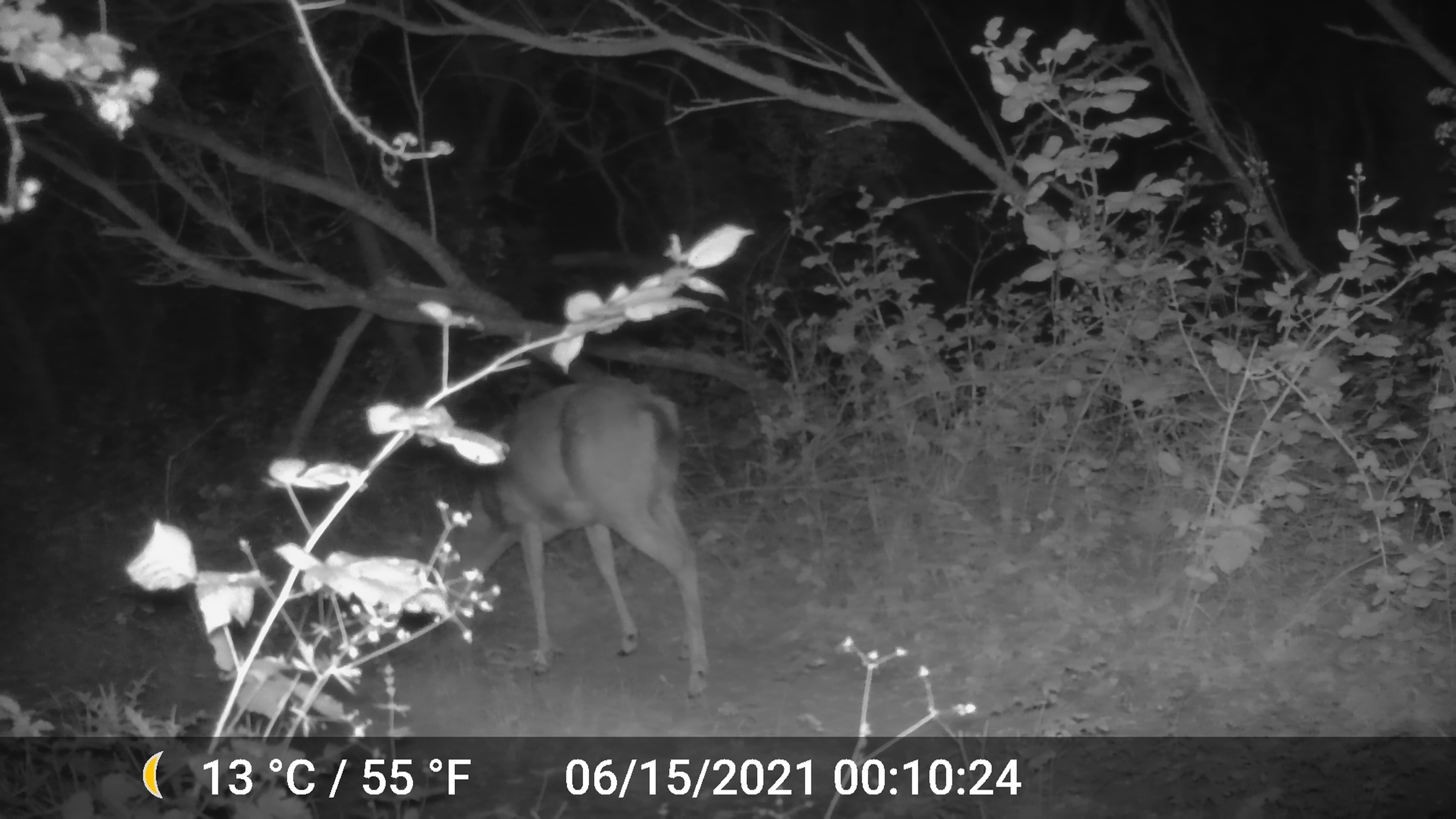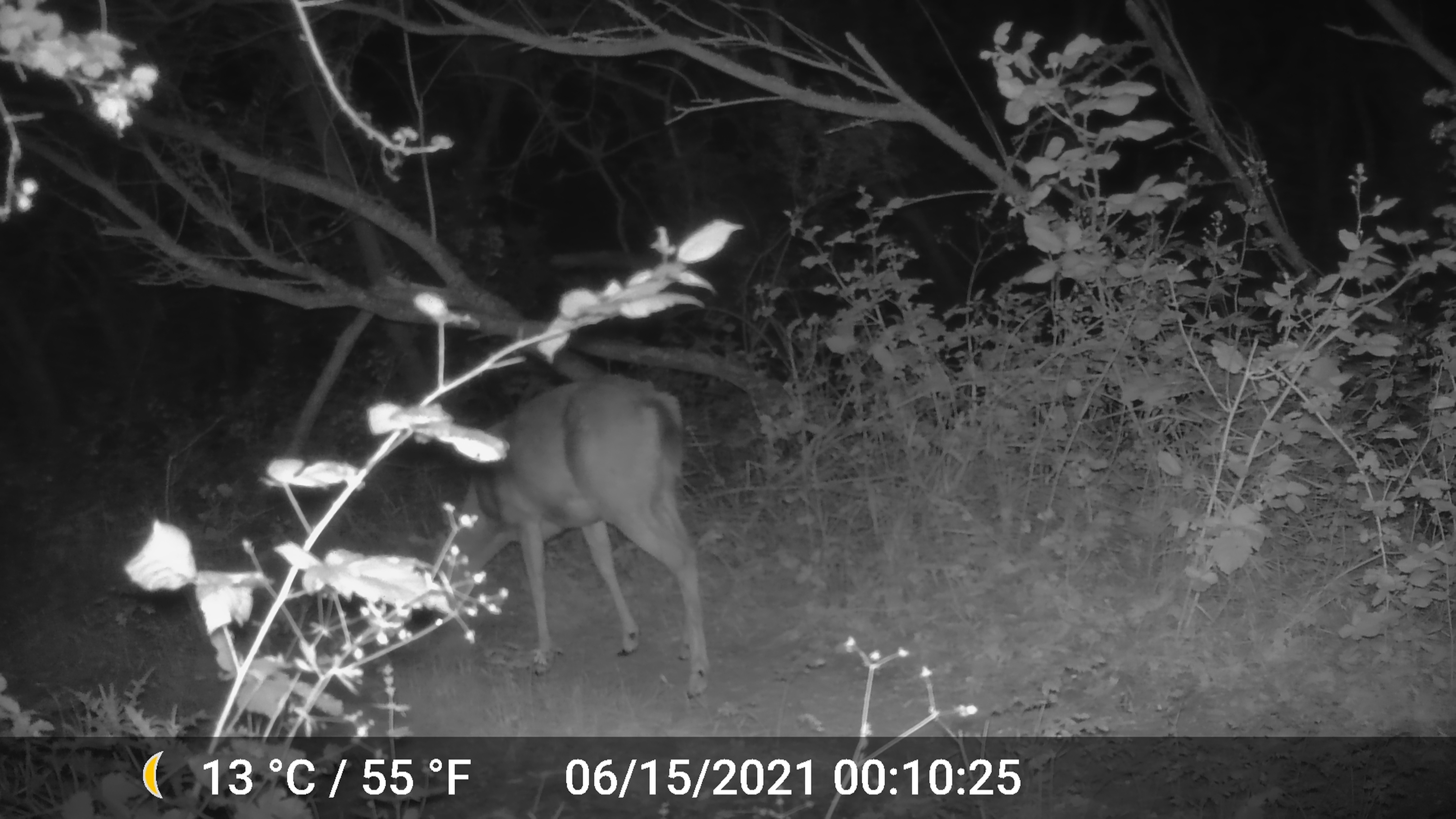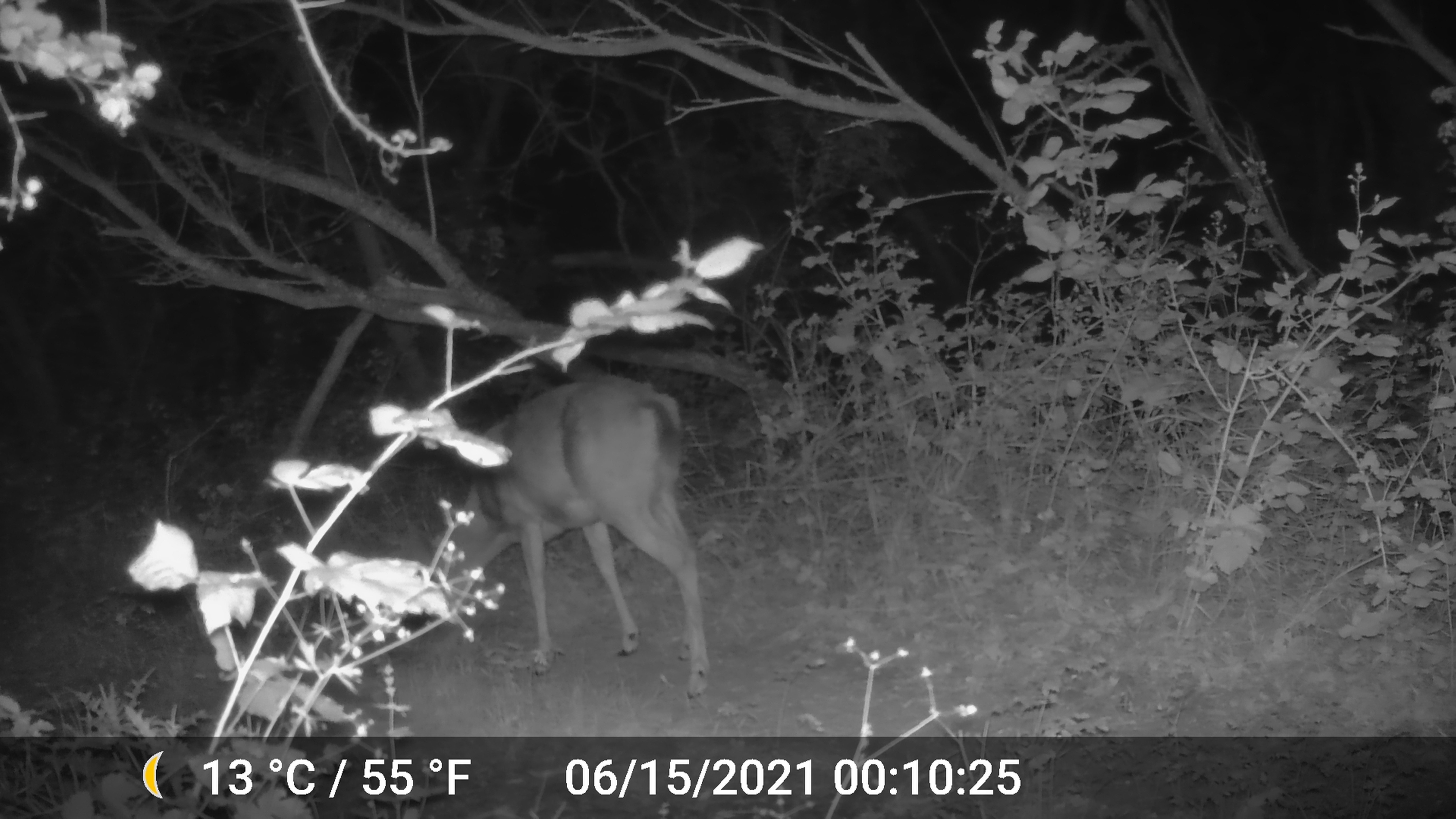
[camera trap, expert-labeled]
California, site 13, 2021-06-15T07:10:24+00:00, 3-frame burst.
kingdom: Animalia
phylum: Chordata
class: Mammalia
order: Artiodactyla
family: Cervidae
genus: Odocoileus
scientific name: Odocoileus hemionus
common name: mule deer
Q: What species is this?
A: Mule deer (Odocoileus hemionus).